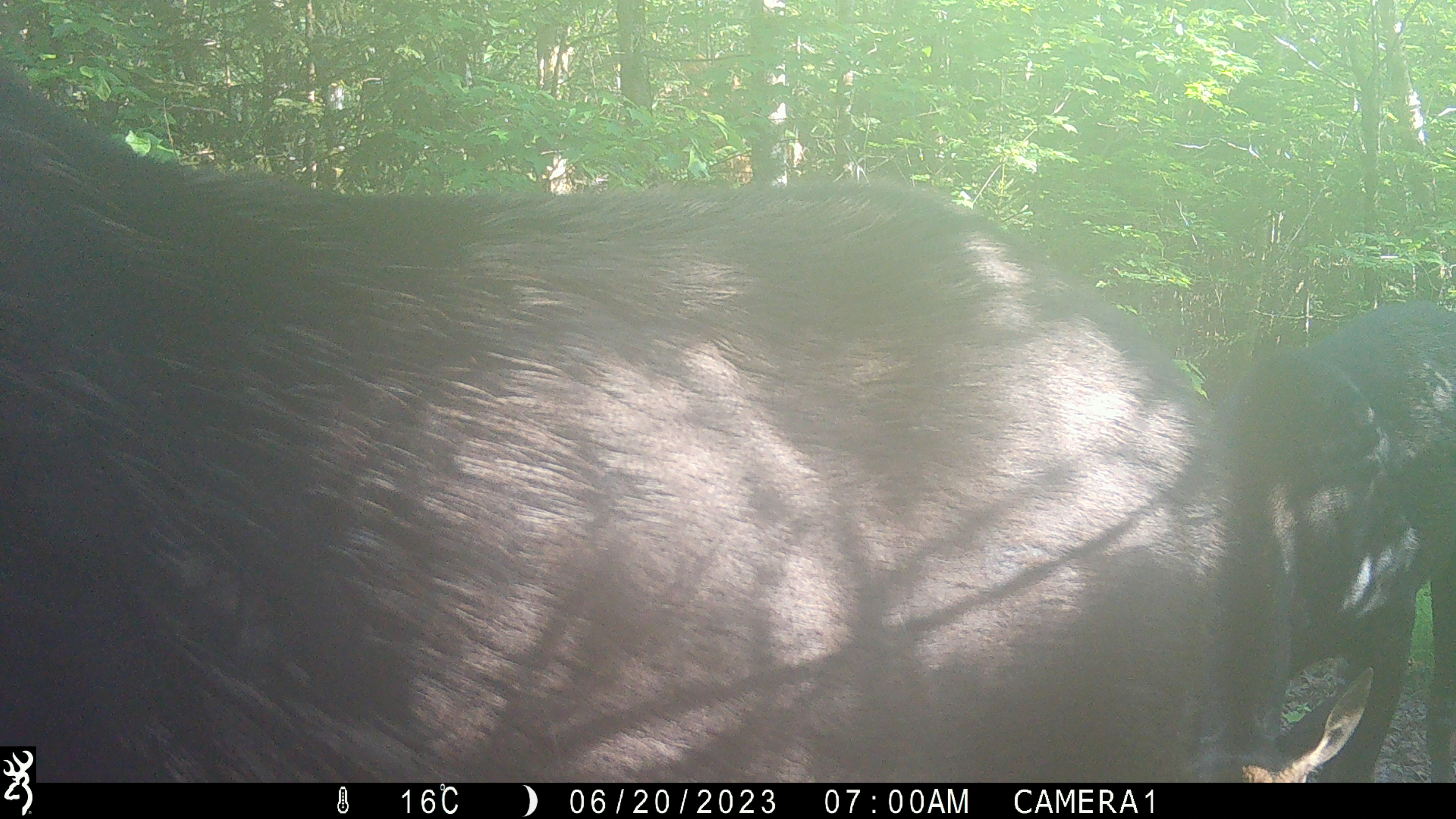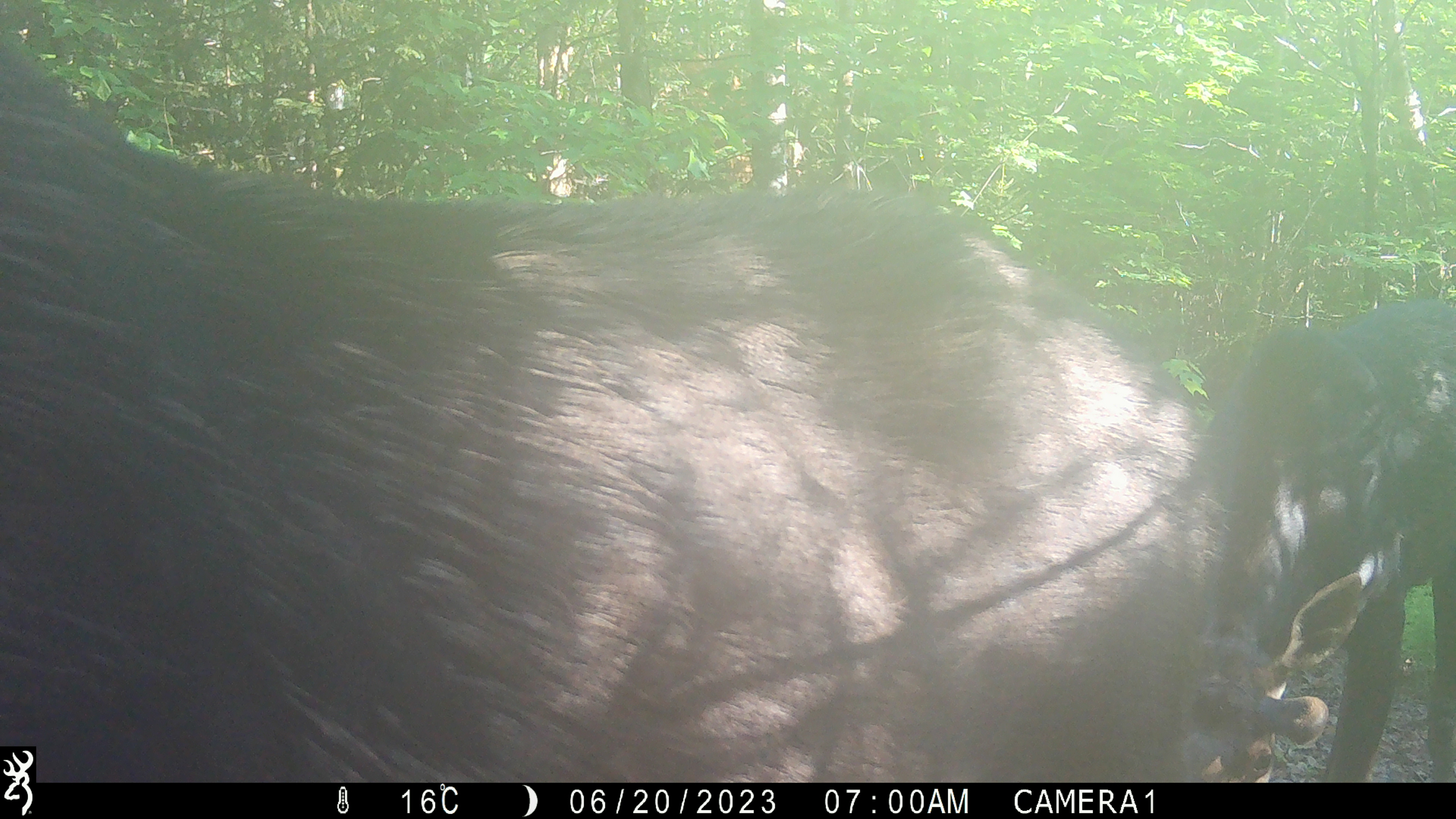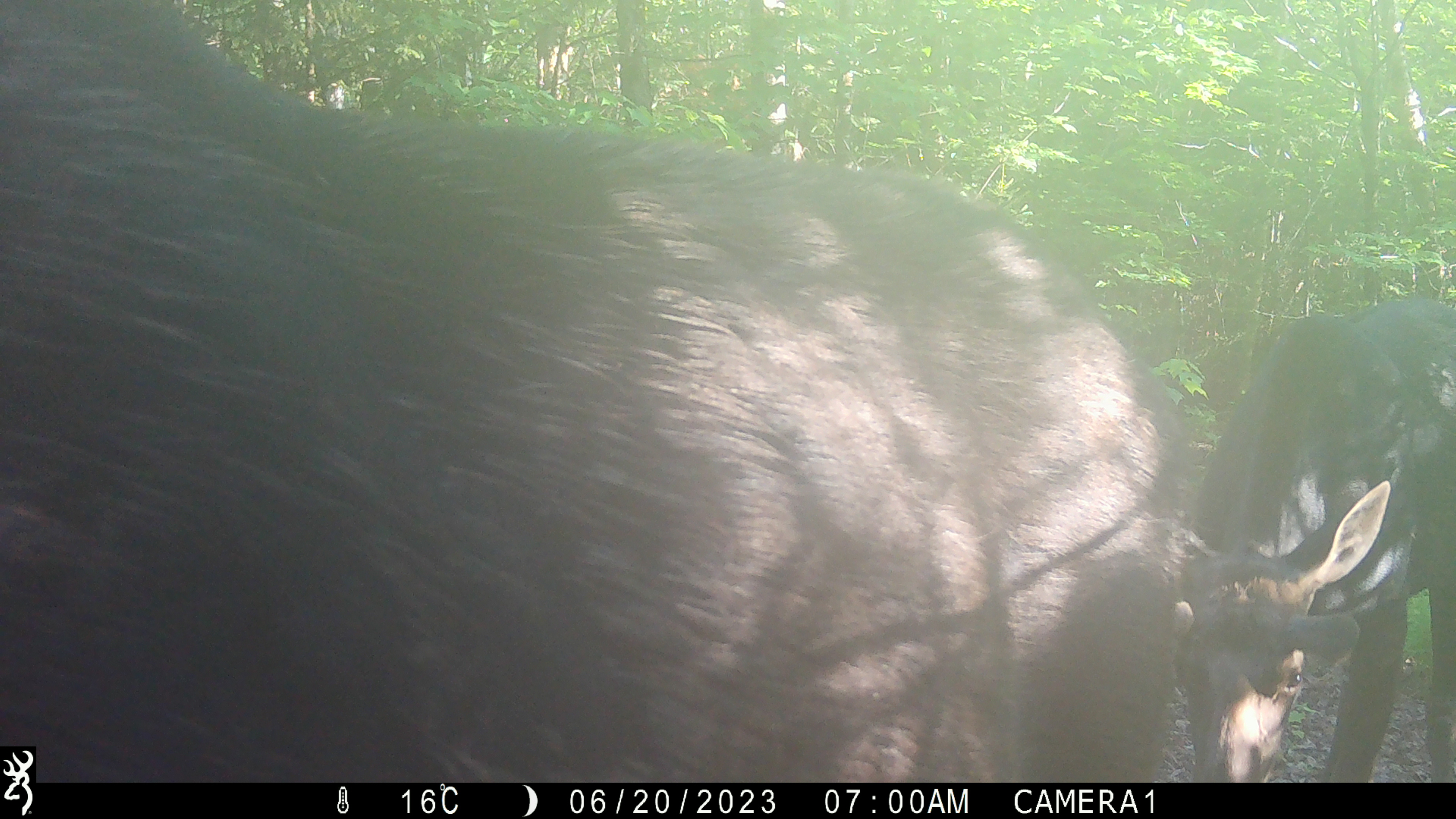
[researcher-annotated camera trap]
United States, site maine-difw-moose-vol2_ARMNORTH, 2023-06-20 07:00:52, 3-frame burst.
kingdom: Animalia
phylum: Chordata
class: Mammalia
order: Artiodactyla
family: Cervidae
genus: Alces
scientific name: Alces alces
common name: moose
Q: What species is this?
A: Moose (Alces alces).